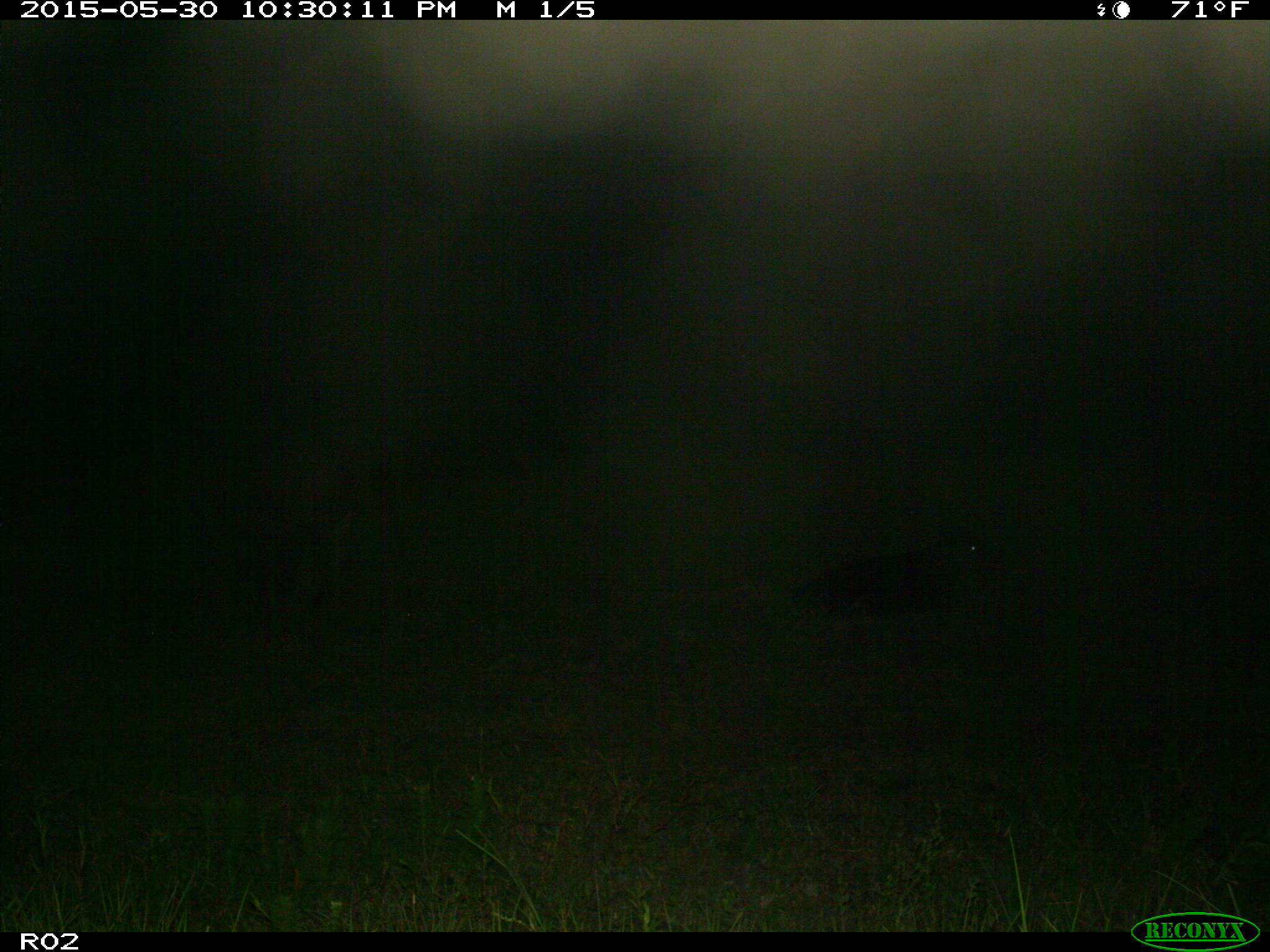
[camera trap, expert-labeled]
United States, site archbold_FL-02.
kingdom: Animalia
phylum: Chordata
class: Mammalia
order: Artiodactyla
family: Bovidae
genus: Bos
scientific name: Bos taurus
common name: domestic cow